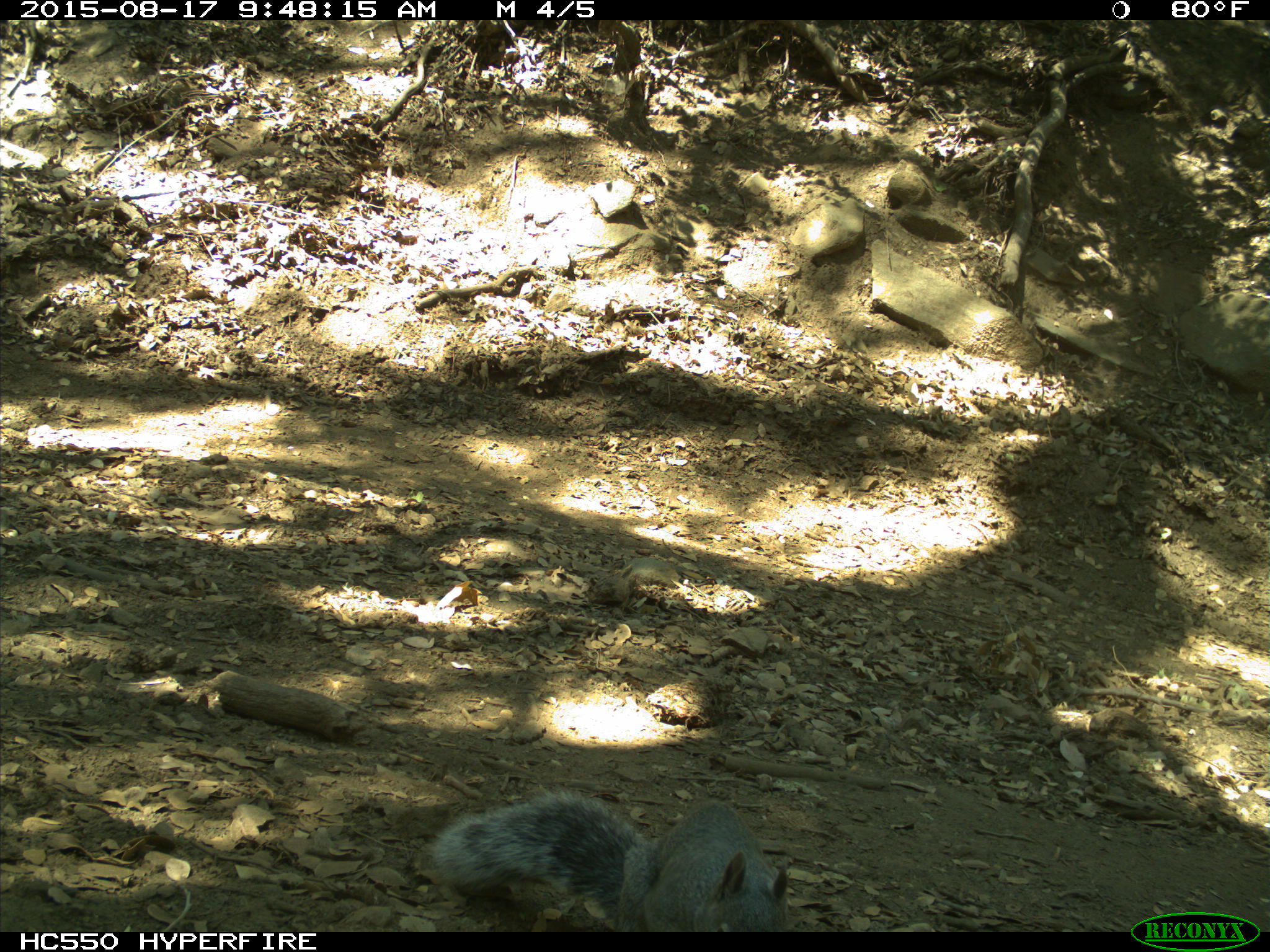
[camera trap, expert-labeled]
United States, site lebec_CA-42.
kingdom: Animalia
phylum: Chordata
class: Mammalia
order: Rodentia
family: Sciuridae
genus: Sciurus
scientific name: Sciurus carolinensis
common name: eastern gray squirrel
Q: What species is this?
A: Sciurus carolinensis (eastern gray squirrel).